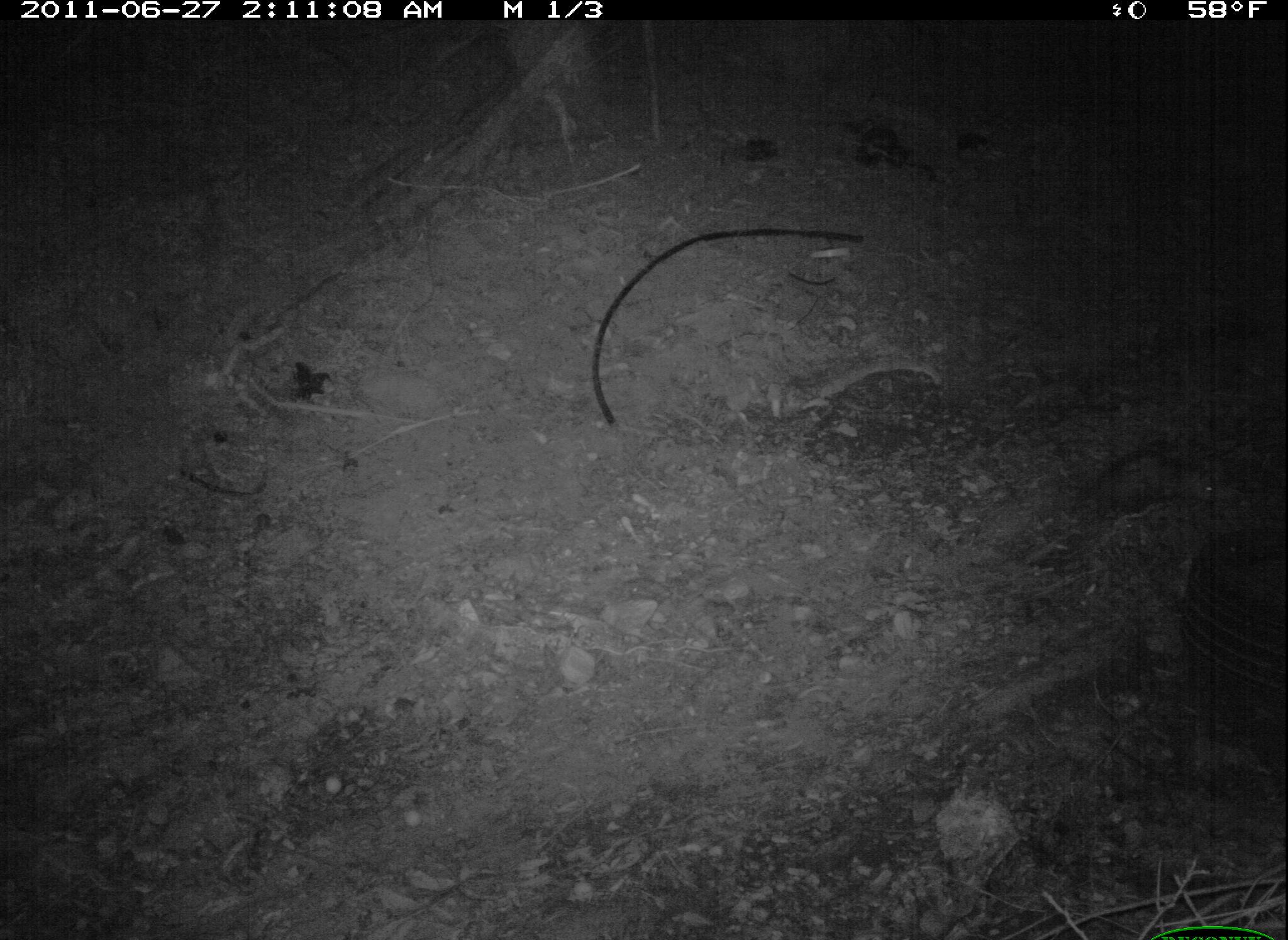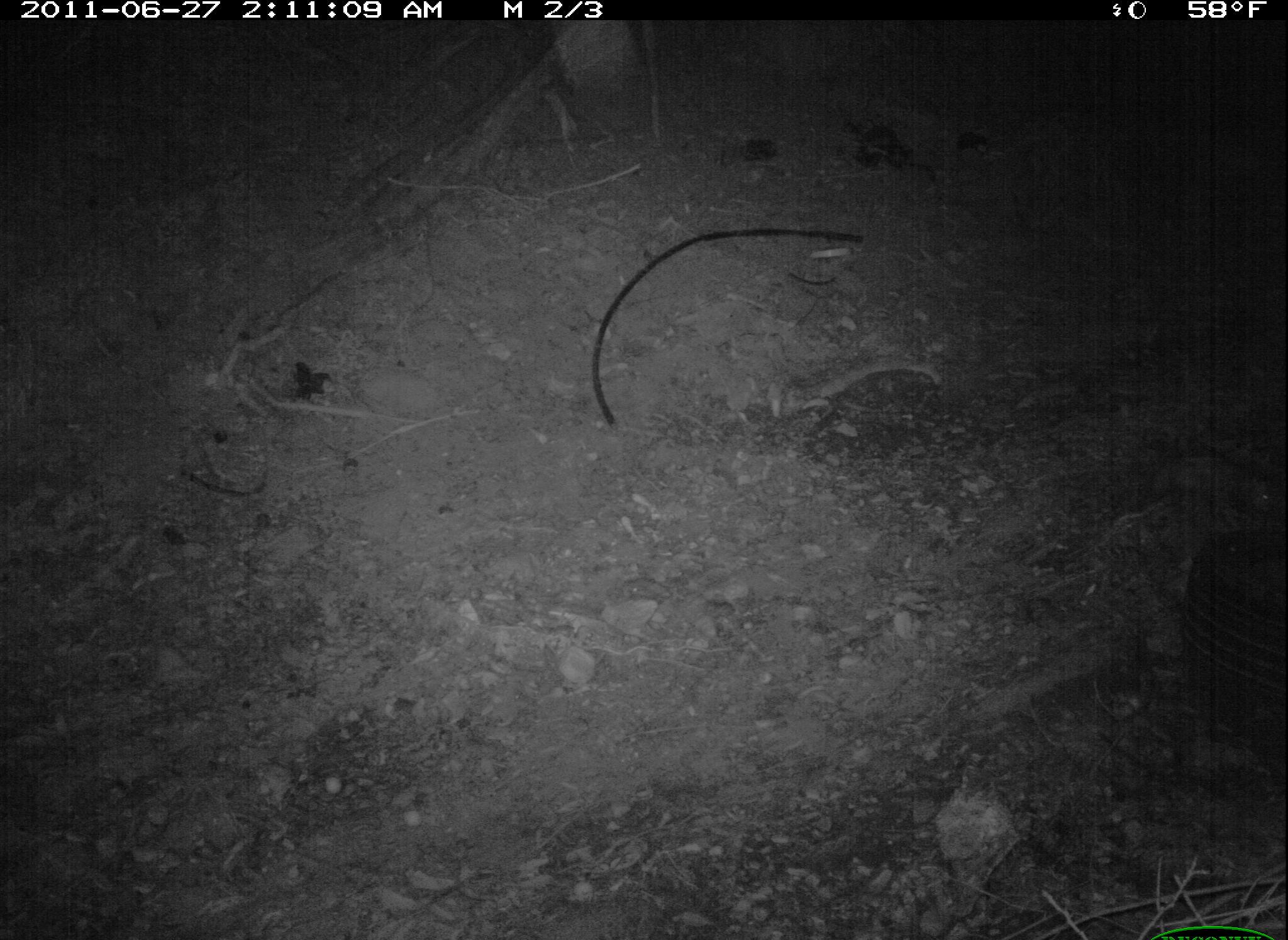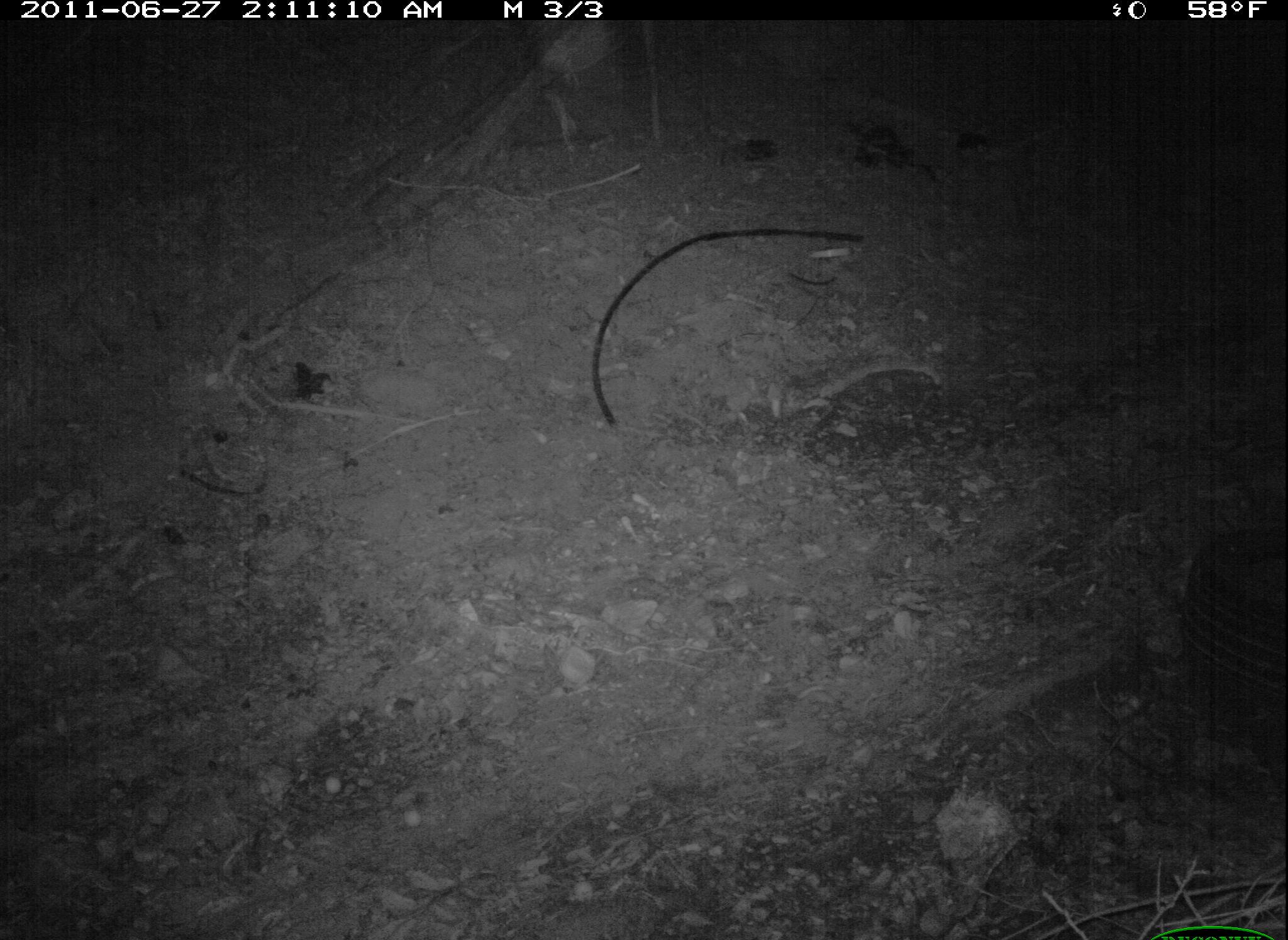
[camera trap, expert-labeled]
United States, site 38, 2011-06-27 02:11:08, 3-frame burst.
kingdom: Animalia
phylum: Chordata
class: Mammalia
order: Didelphimorphia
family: Didelphidae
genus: Didelphis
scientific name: Didelphis virginiana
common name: virginia opossum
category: opossum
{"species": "opossum (virginia opossum) (Didelphis virginiana)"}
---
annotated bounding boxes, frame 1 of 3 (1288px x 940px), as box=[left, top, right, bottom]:
opossum: box=[1067, 430, 1238, 533]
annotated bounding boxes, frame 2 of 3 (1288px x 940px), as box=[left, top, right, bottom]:
opossum: box=[1138, 430, 1286, 530]